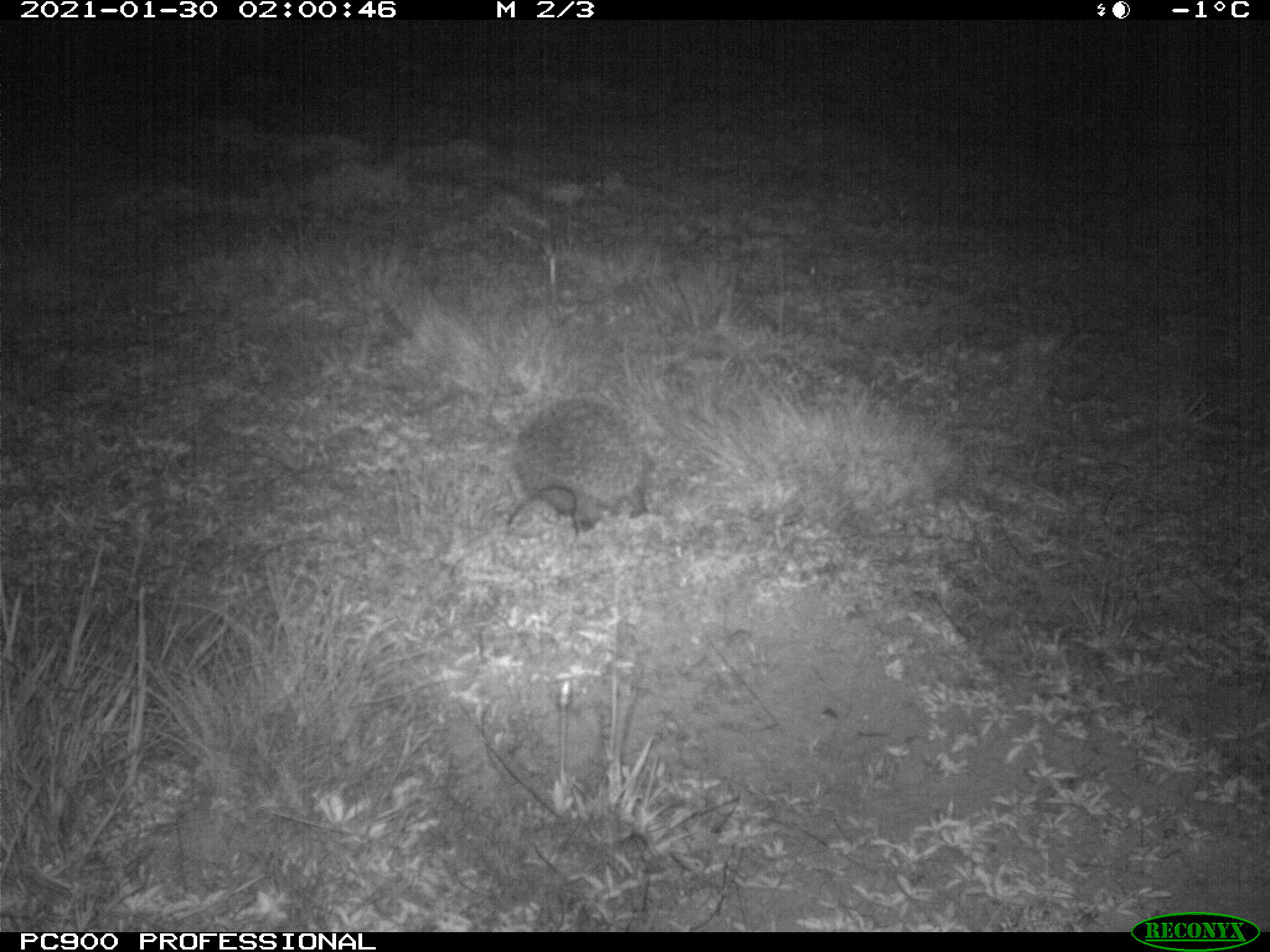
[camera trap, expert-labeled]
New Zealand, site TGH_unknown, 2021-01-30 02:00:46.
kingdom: Animalia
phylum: Chordata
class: Mammalia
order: Eulipotyphla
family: Erinaceidae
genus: Erinaceus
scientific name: Erinaceus europaeus europaeus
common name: european hedgehog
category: hedgehog